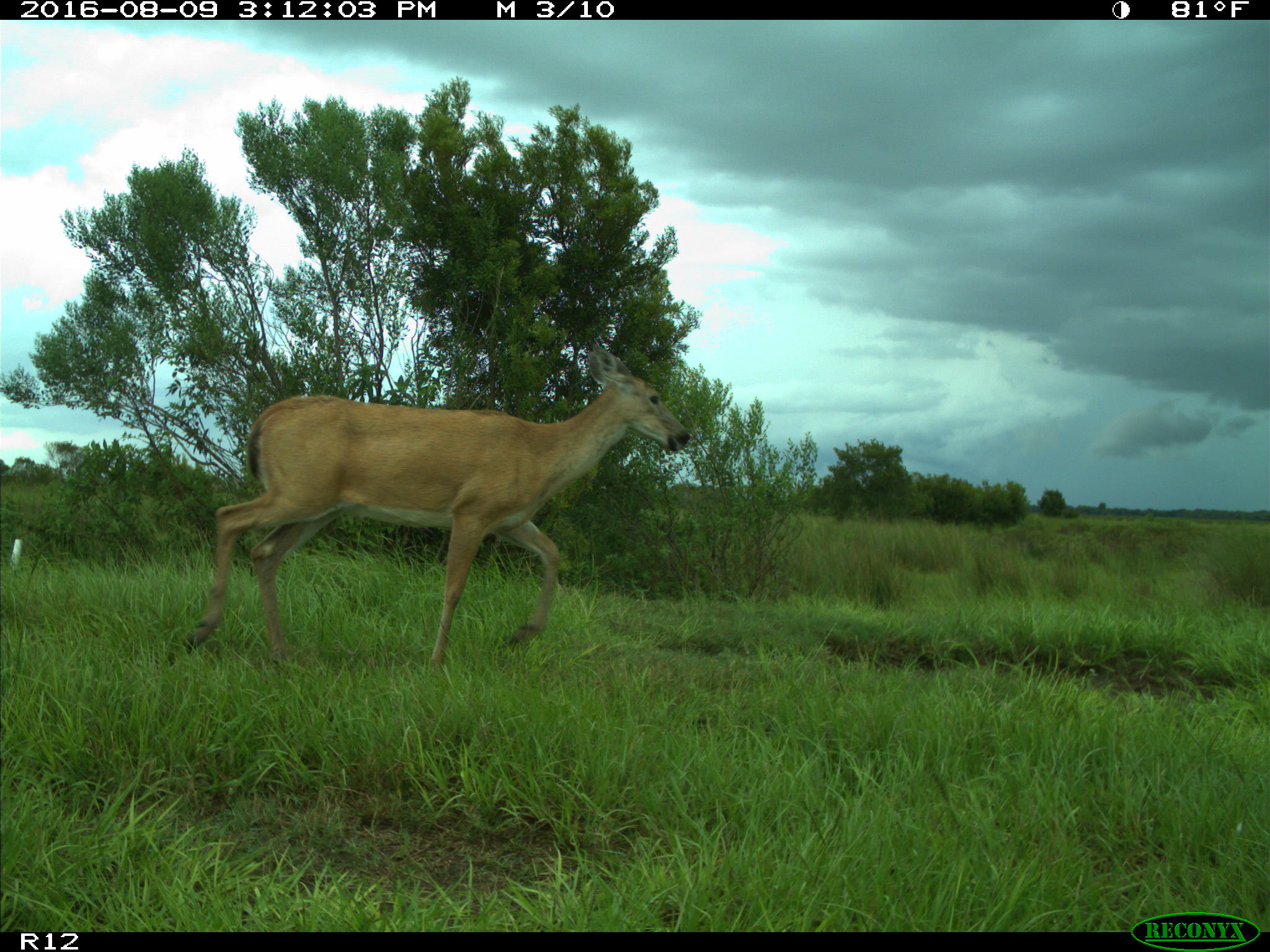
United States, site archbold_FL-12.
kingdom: Animalia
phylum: Chordata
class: Mammalia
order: Artiodactyla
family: Cervidae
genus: Odocoileus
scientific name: Odocoileus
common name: deer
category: unidentified deer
Unidentified deer (deer) (Odocoileus).